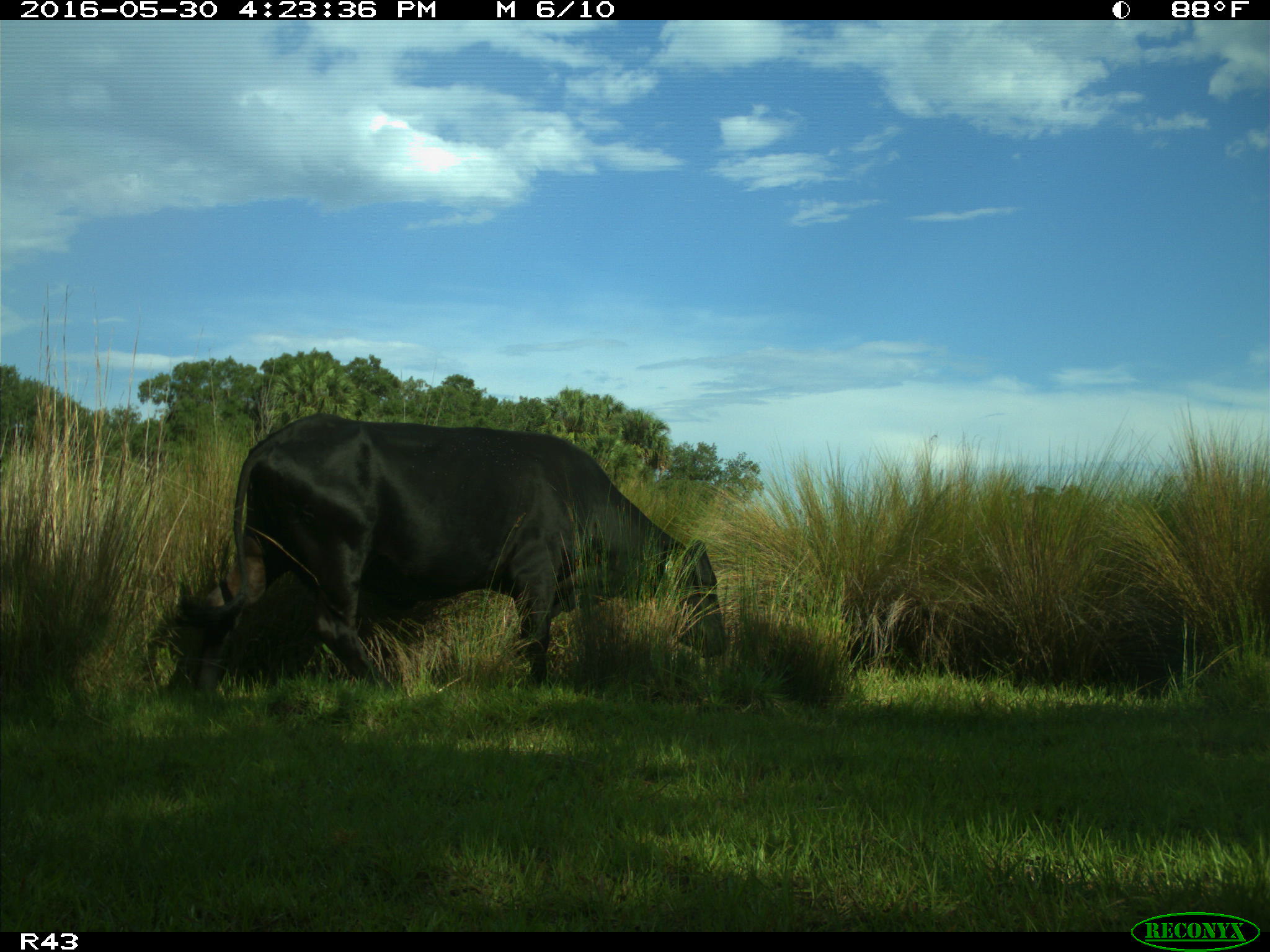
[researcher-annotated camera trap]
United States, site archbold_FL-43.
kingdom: Animalia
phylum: Chordata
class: Mammalia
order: Artiodactyla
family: Bovidae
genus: Bos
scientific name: Bos taurus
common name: domestic cow